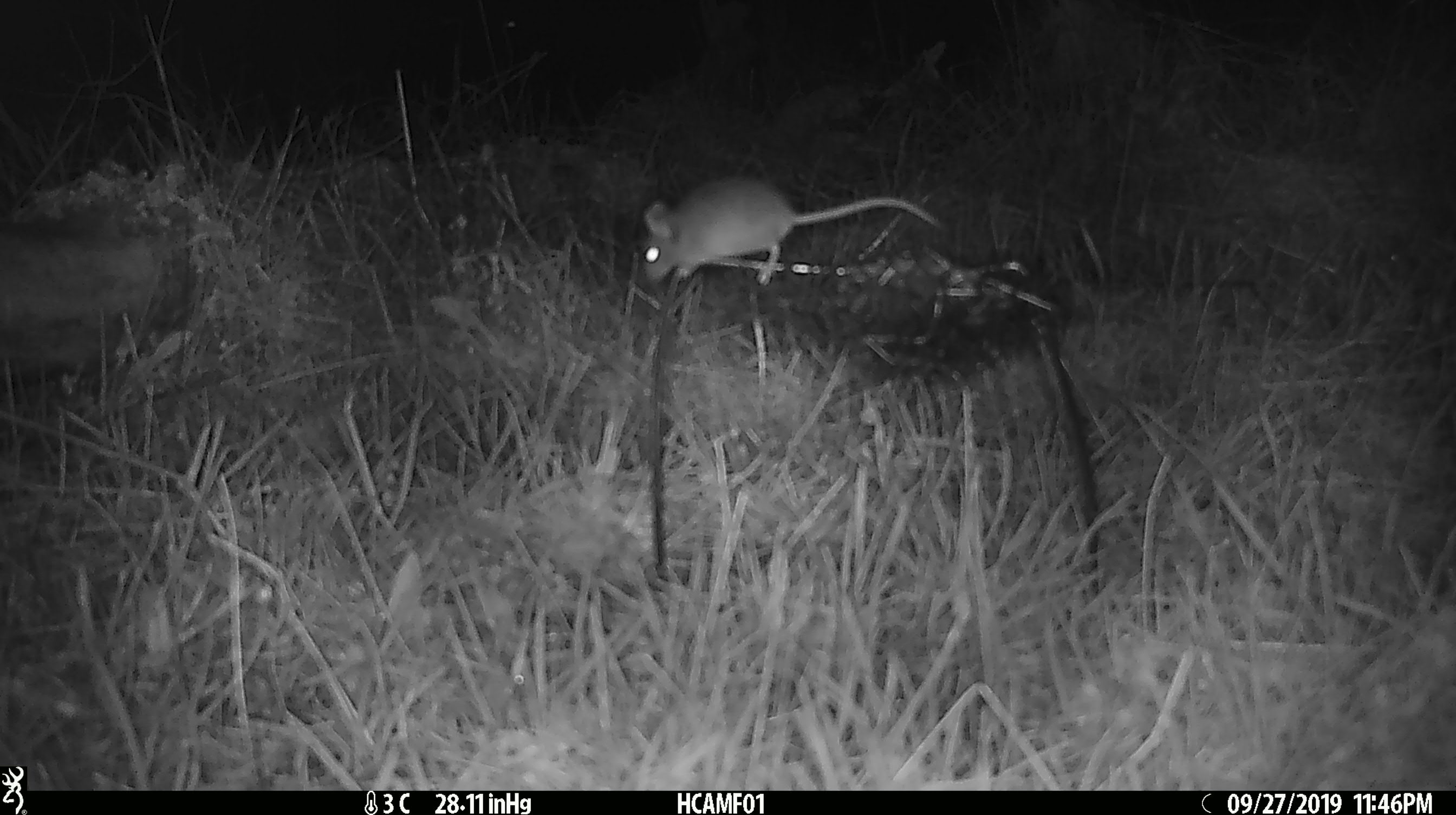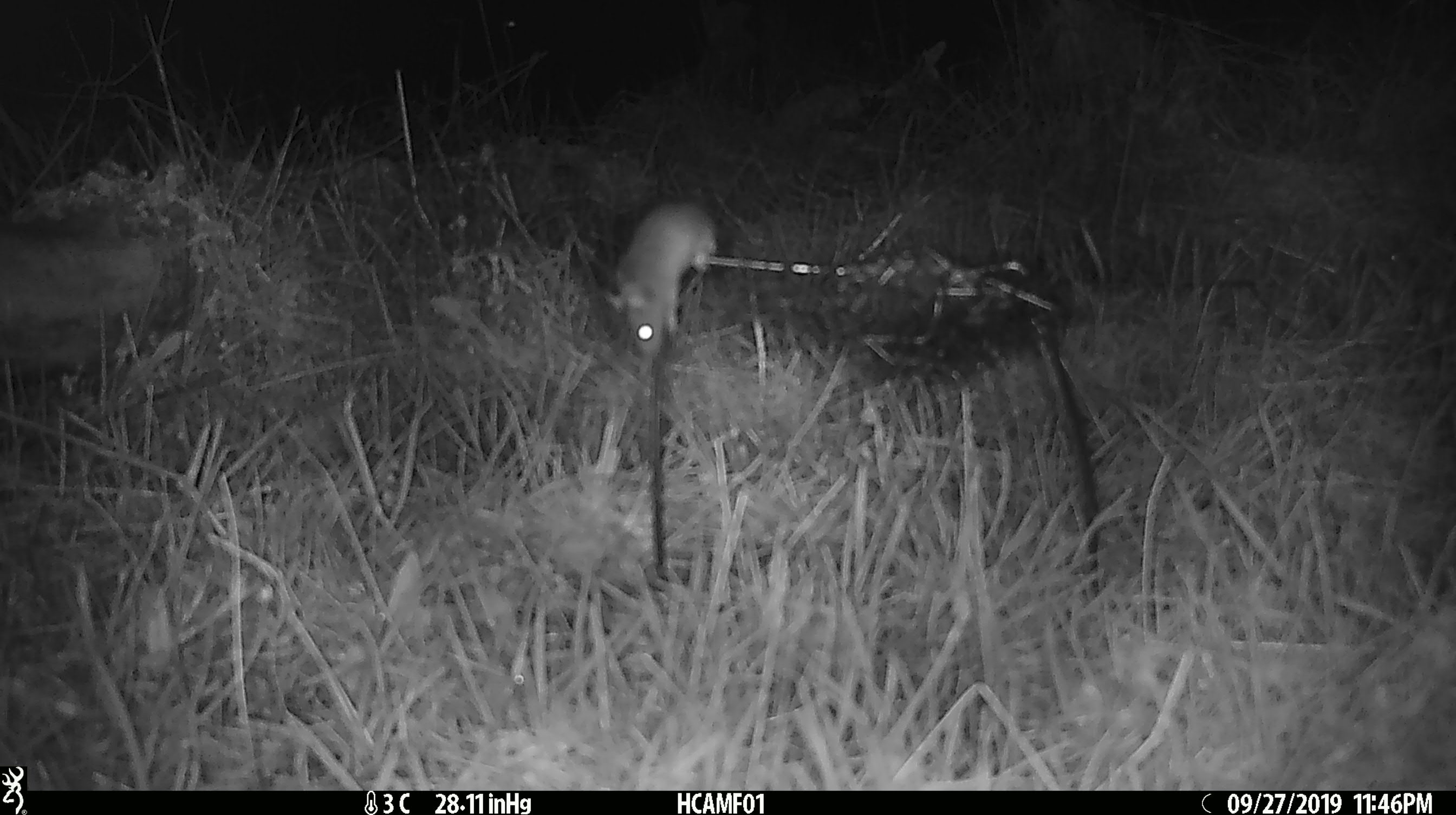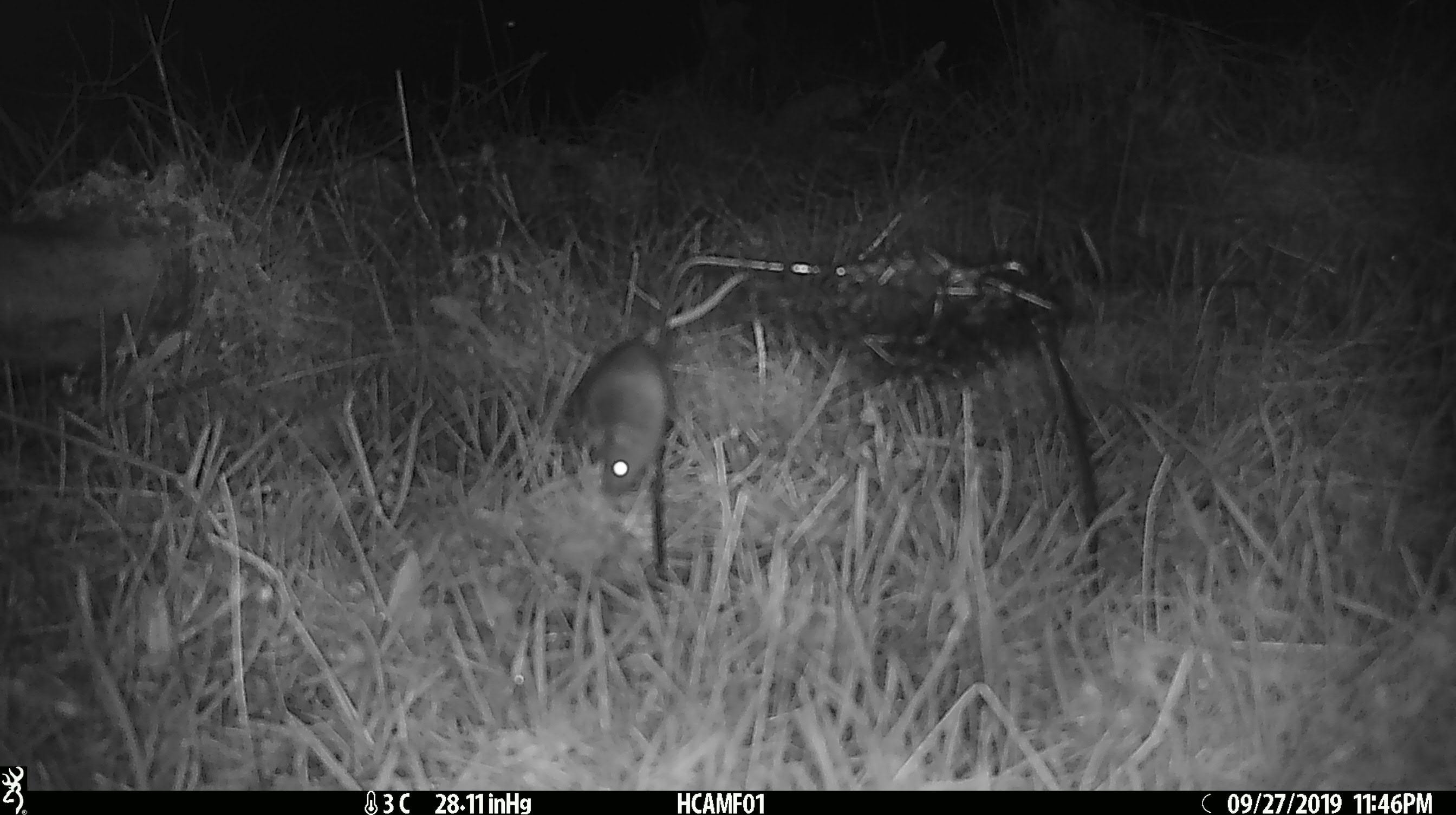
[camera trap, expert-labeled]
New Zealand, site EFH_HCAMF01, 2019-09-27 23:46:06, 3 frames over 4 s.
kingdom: Animalia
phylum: Chordata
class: Mammalia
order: Rodentia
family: Muridae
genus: Mus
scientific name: Mus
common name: mouse